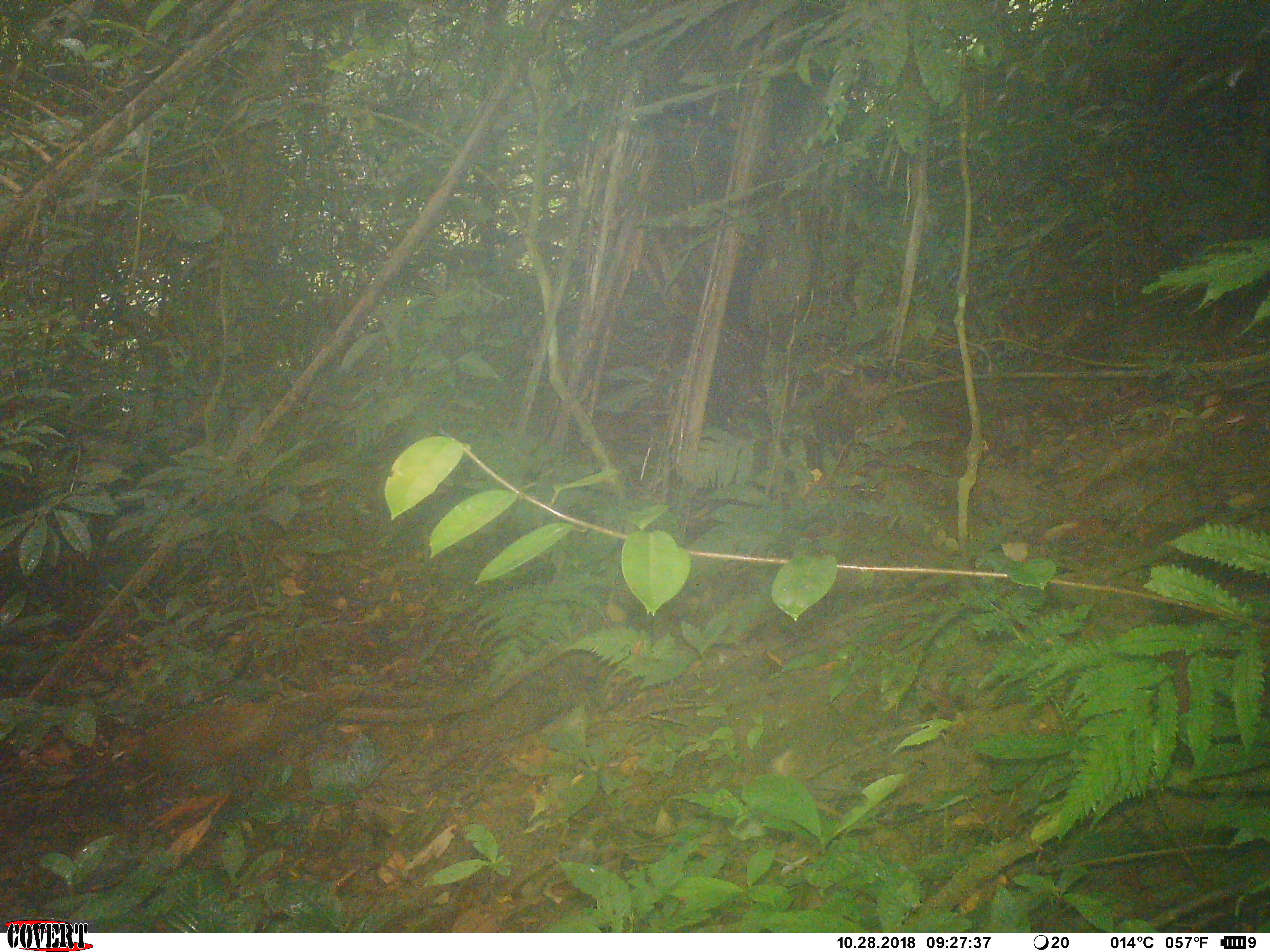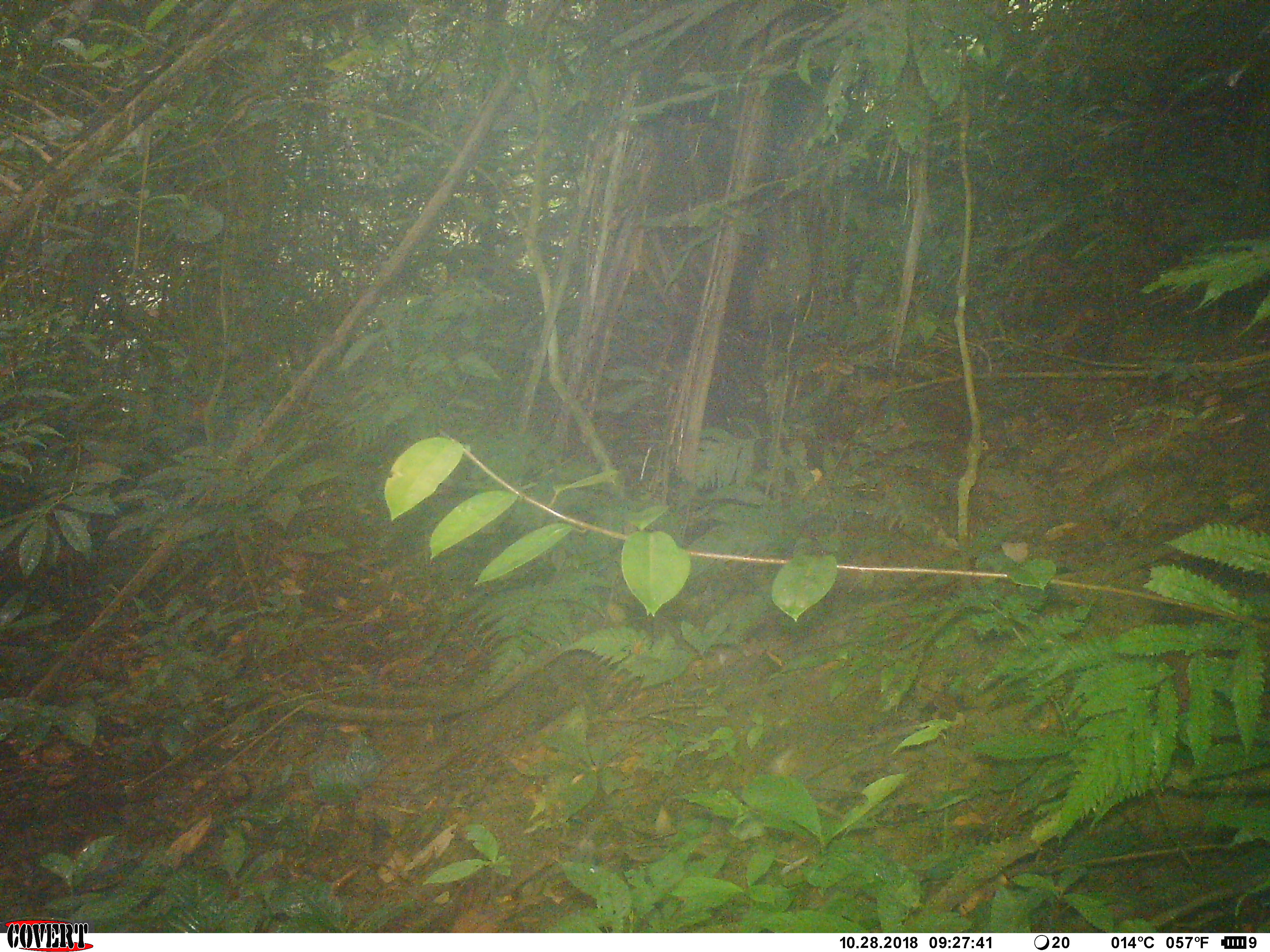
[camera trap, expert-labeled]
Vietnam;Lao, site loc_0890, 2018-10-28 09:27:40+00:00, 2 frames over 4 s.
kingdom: Animalia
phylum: Chordata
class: Aves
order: Galliformes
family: Phasianidae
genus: Lophura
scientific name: Lophura nycthemera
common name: silver pheasant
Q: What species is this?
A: Silver pheasant (Lophura nycthemera).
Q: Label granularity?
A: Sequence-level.